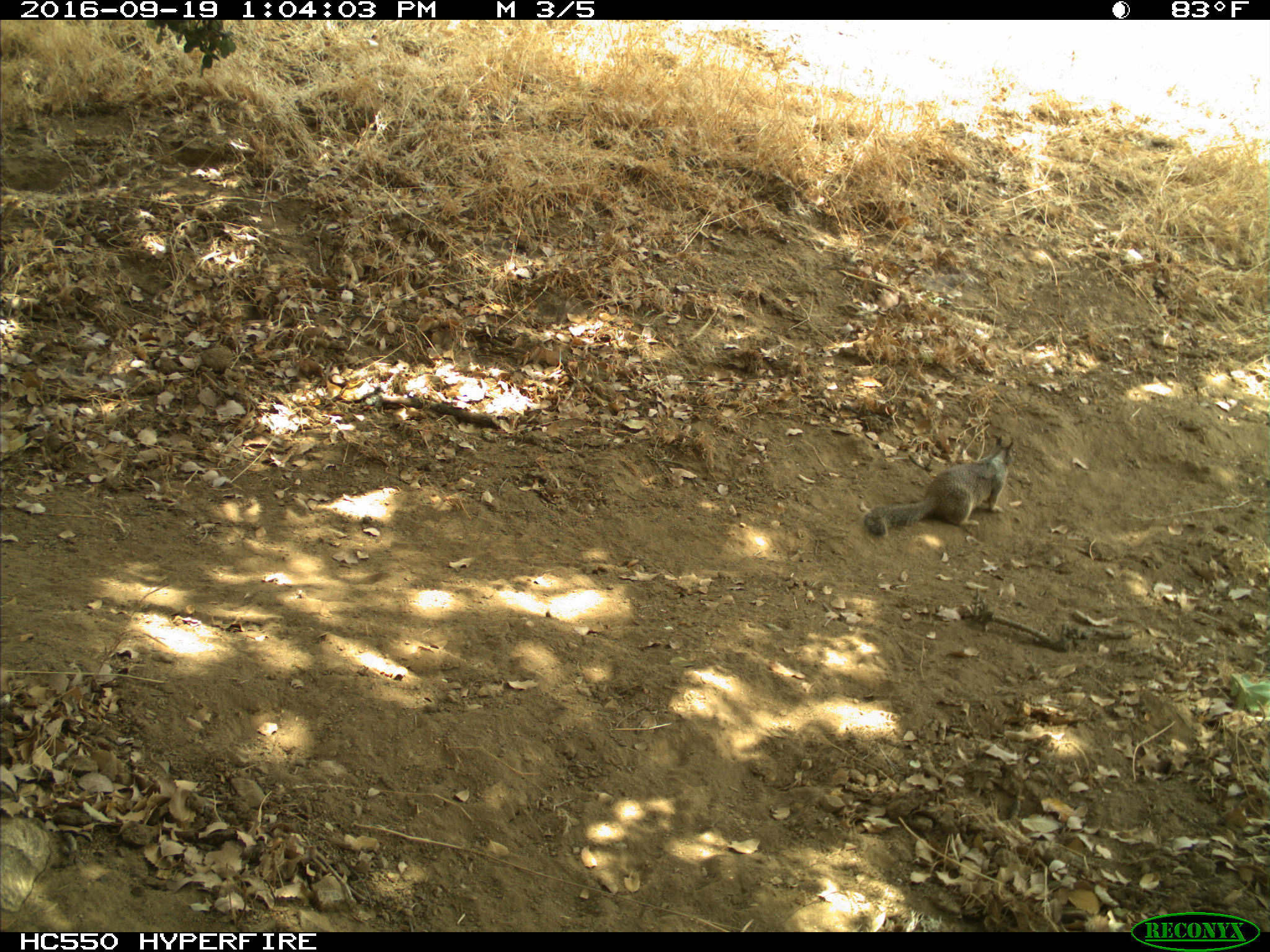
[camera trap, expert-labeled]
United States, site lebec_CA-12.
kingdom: Animalia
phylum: Chordata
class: Mammalia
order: Rodentia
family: Sciuridae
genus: Otospermophilus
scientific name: Otospermophilus beecheyi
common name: california ground squirrel